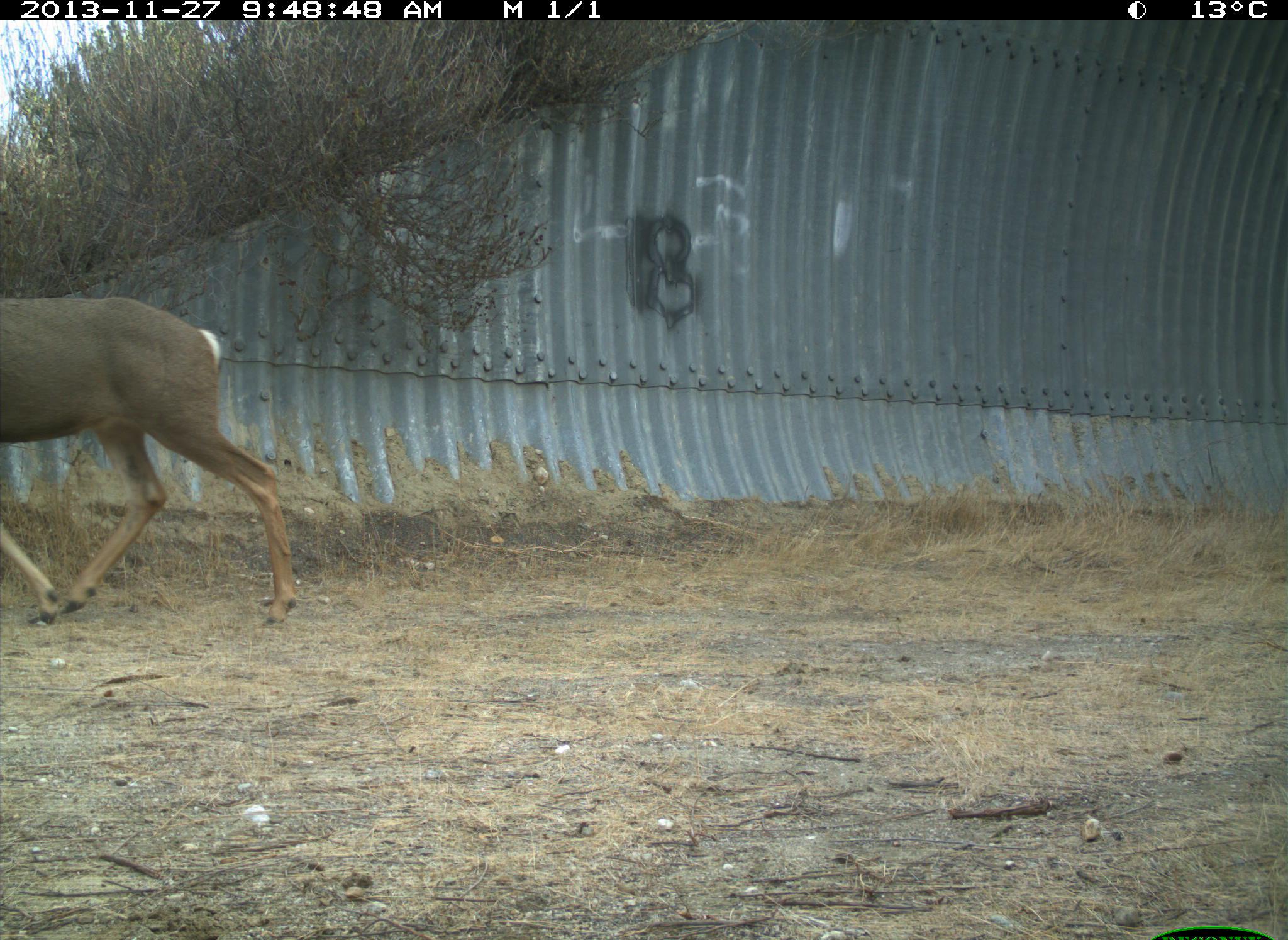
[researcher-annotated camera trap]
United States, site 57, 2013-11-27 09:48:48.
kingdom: Animalia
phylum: Chordata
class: Mammalia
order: Artiodactyla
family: Cervidae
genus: Odocoileus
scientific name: Odocoileus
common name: deer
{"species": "deer (Odocoileus)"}